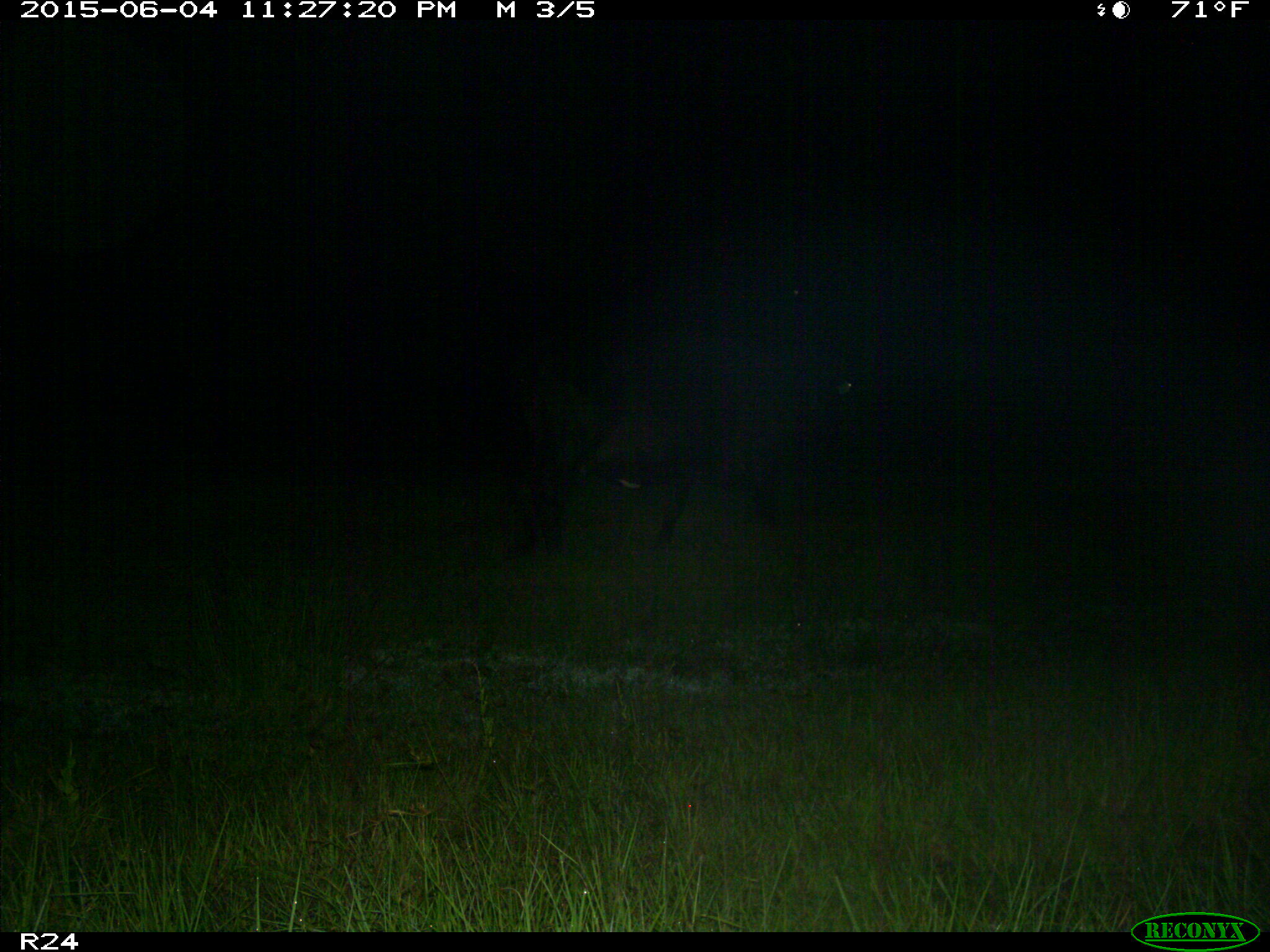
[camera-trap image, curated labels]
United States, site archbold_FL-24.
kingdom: Animalia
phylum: Chordata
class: Mammalia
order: Artiodactyla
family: Bovidae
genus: Bos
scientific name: Bos taurus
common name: domestic cow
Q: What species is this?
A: Bos taurus (domestic cow).